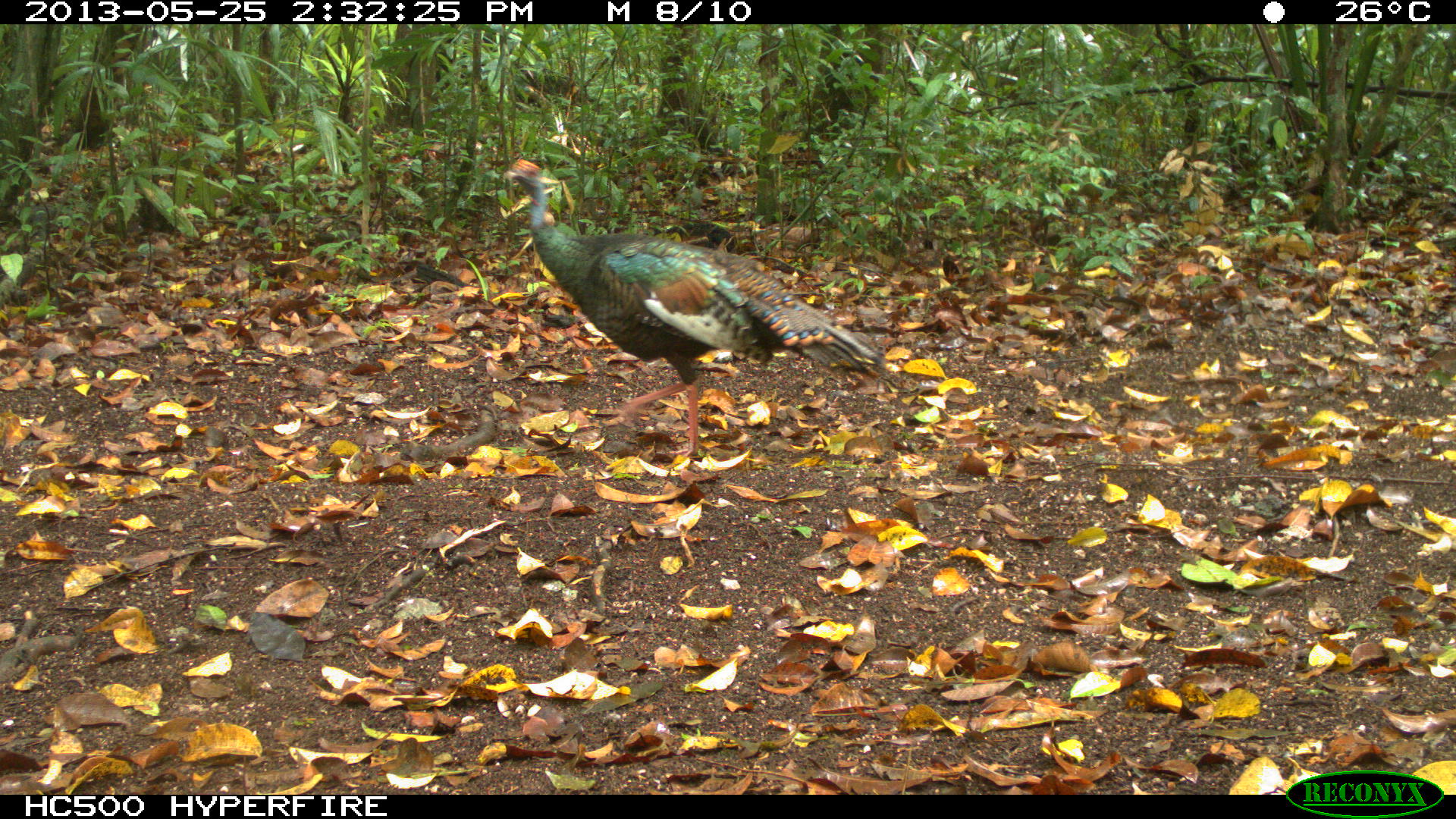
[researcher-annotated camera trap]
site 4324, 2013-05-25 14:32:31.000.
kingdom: Animalia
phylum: Chordata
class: Aves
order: Galliformes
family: Phasianidae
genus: Meleagris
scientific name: Meleagris ocellata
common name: ocellated turkey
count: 2